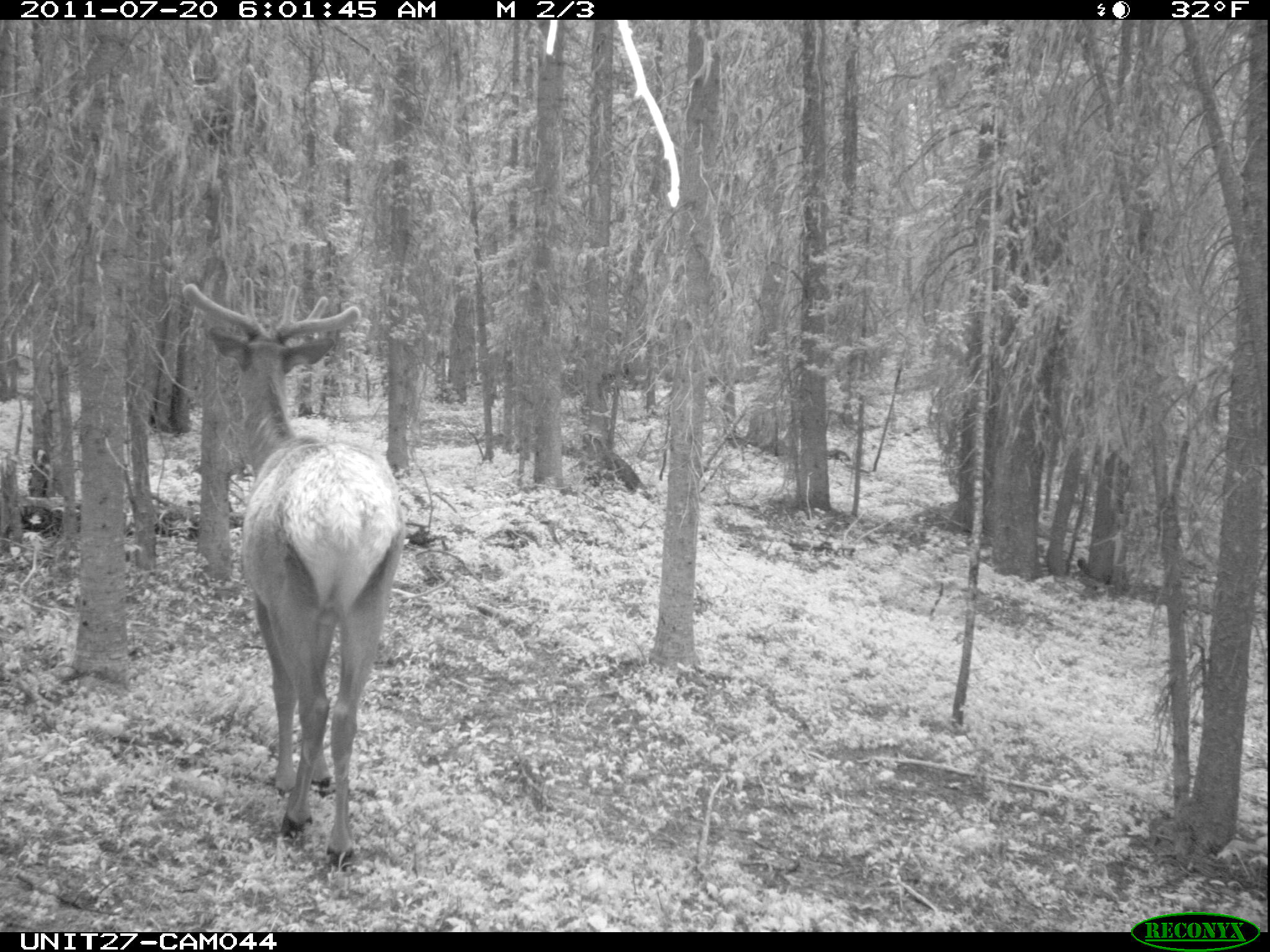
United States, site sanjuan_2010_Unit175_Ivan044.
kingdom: Animalia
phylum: Chordata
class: Mammalia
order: Artiodactyla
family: Cervidae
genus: Cervus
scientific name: Cervus elaphus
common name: red deer